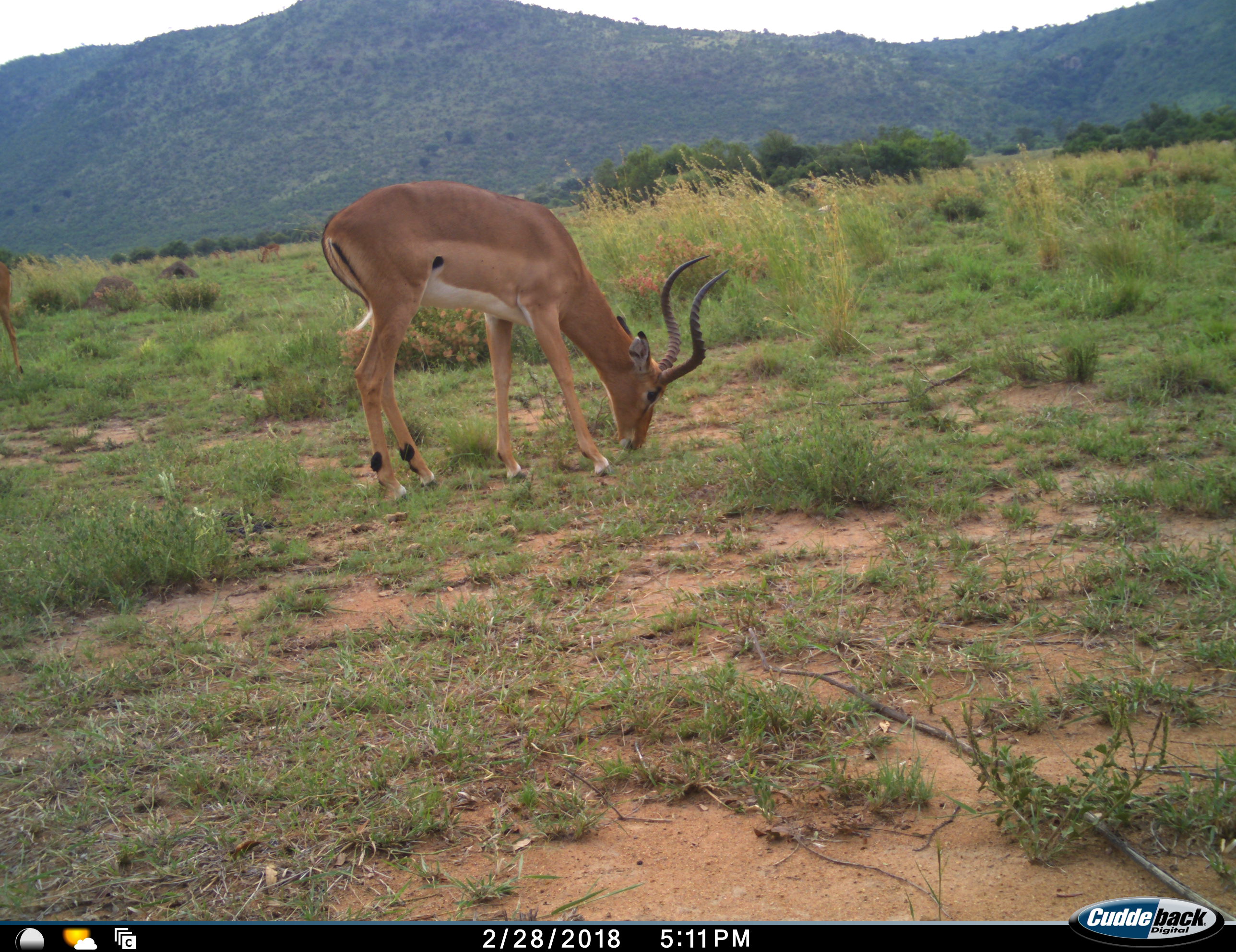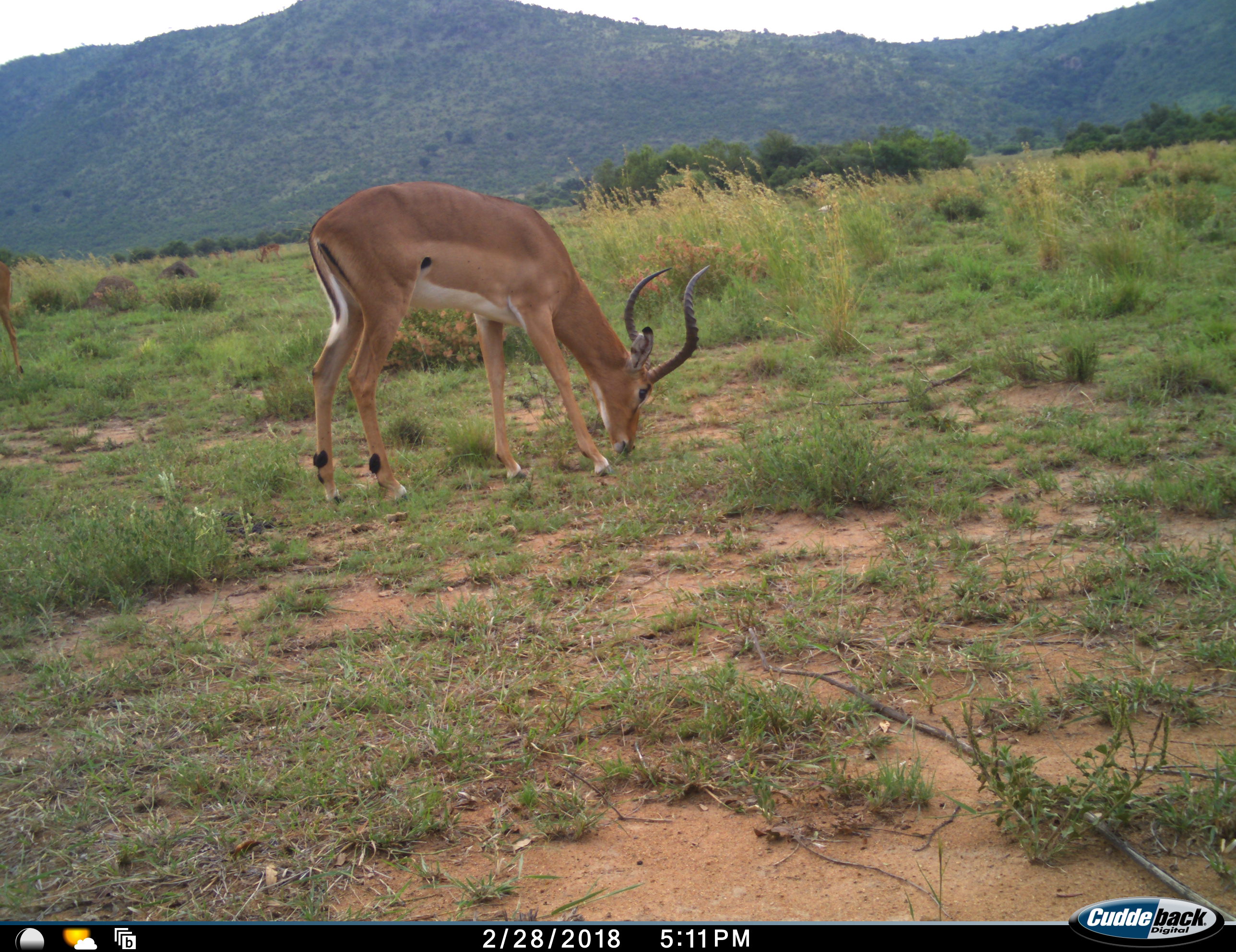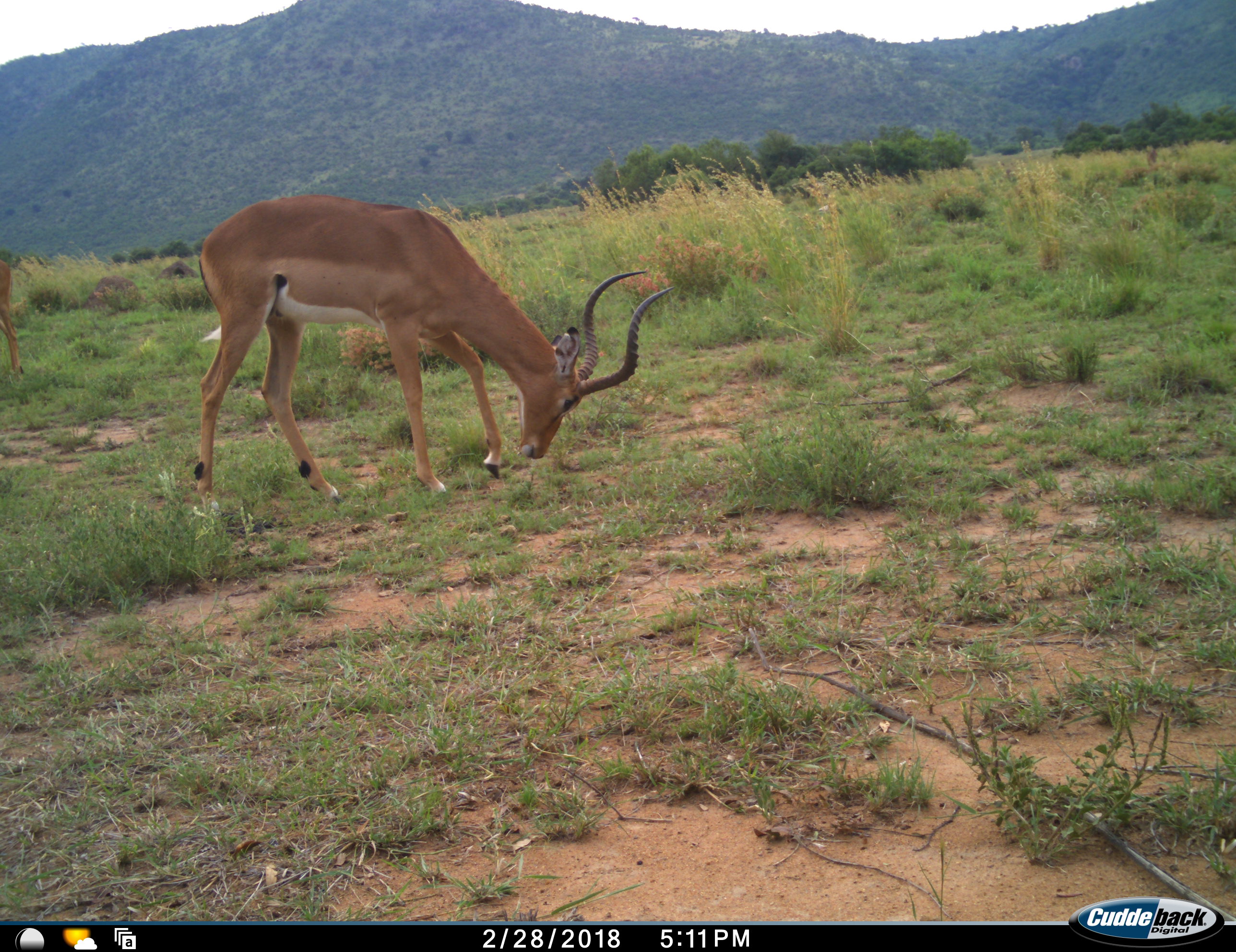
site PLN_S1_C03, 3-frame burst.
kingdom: Animalia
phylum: Chordata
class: Mammalia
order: Artiodactyla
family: Bovidae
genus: Aepyceros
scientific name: Aepyceros melampus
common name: impala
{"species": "impala (Aepyceros melampus)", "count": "2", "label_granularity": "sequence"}